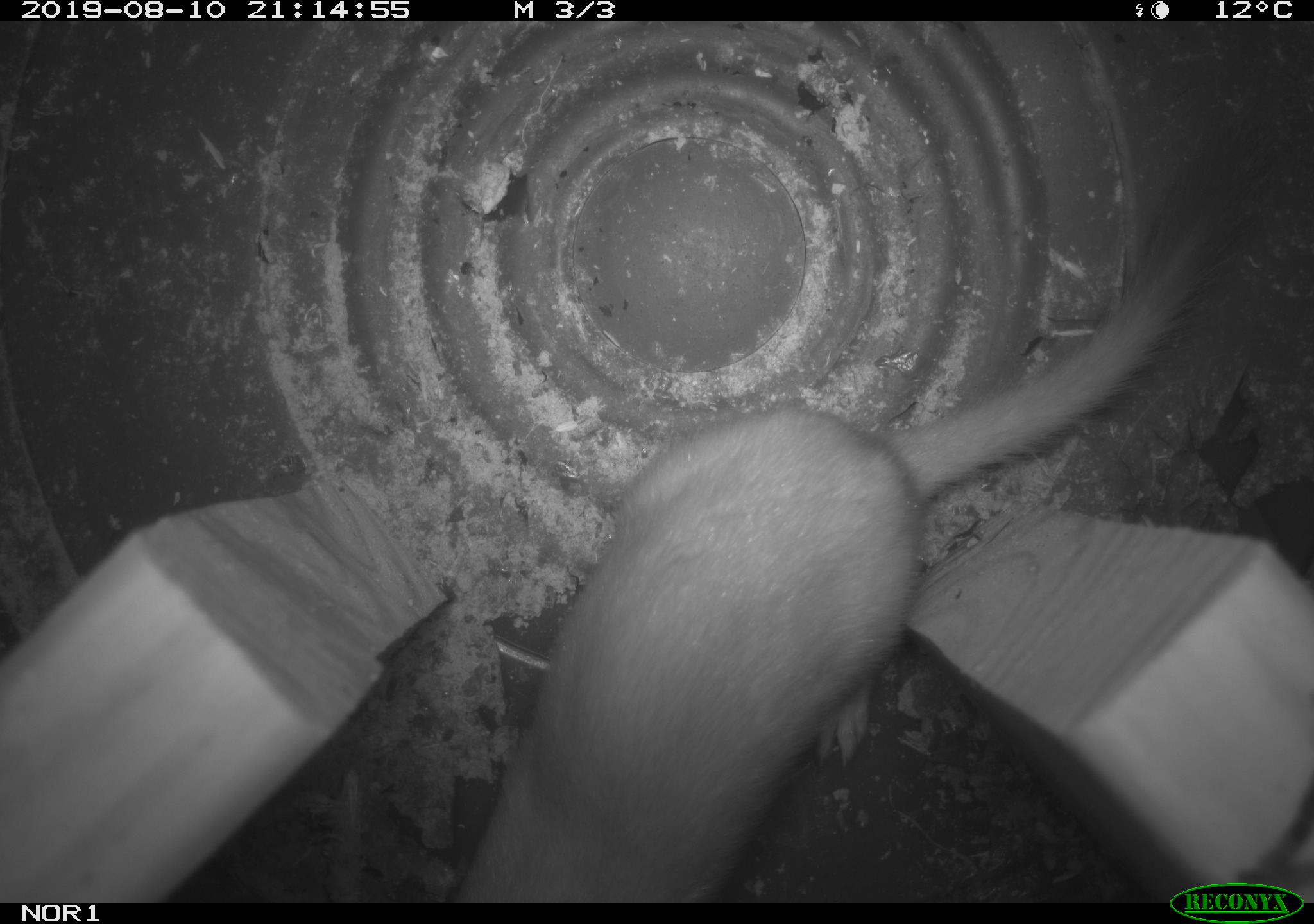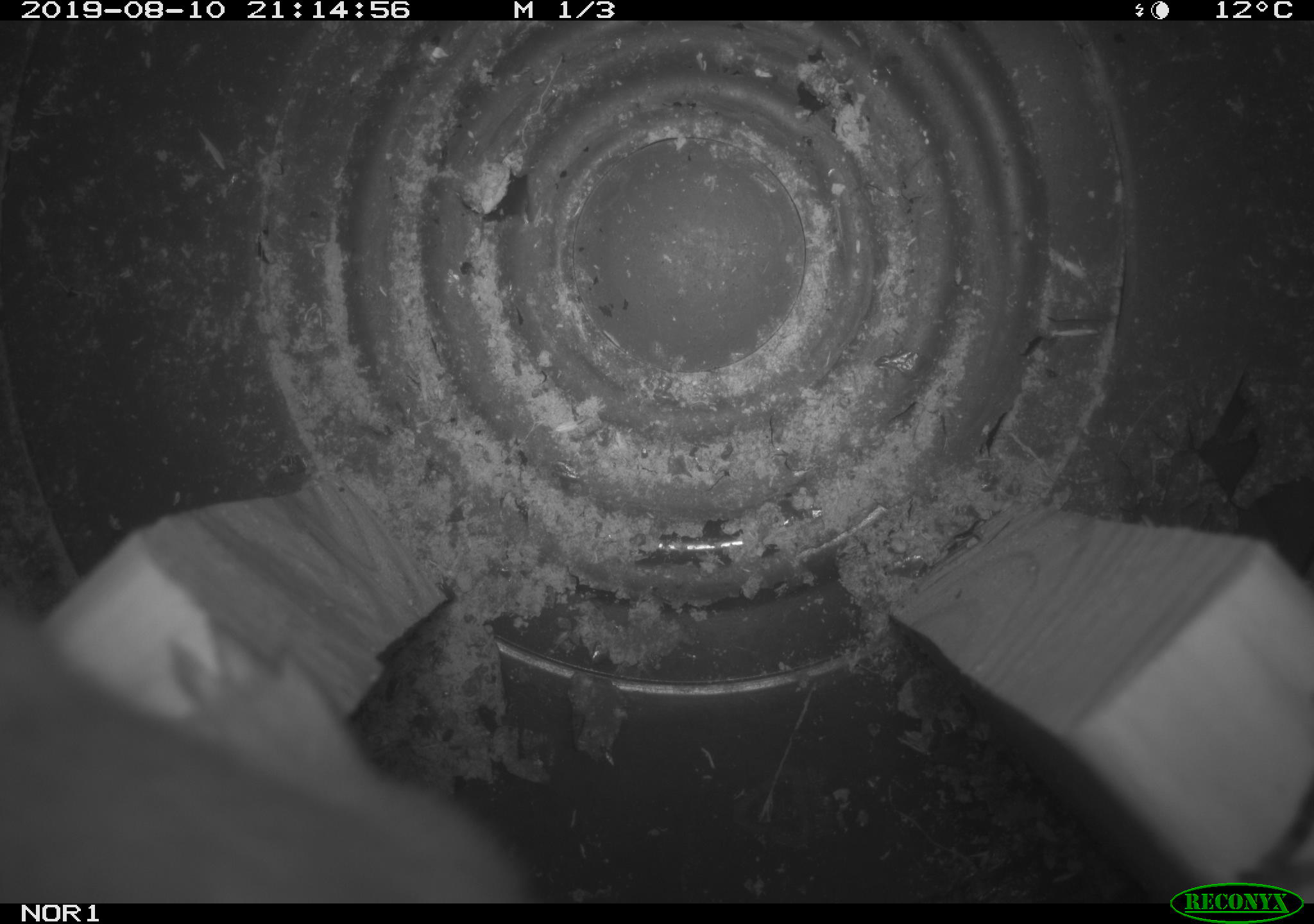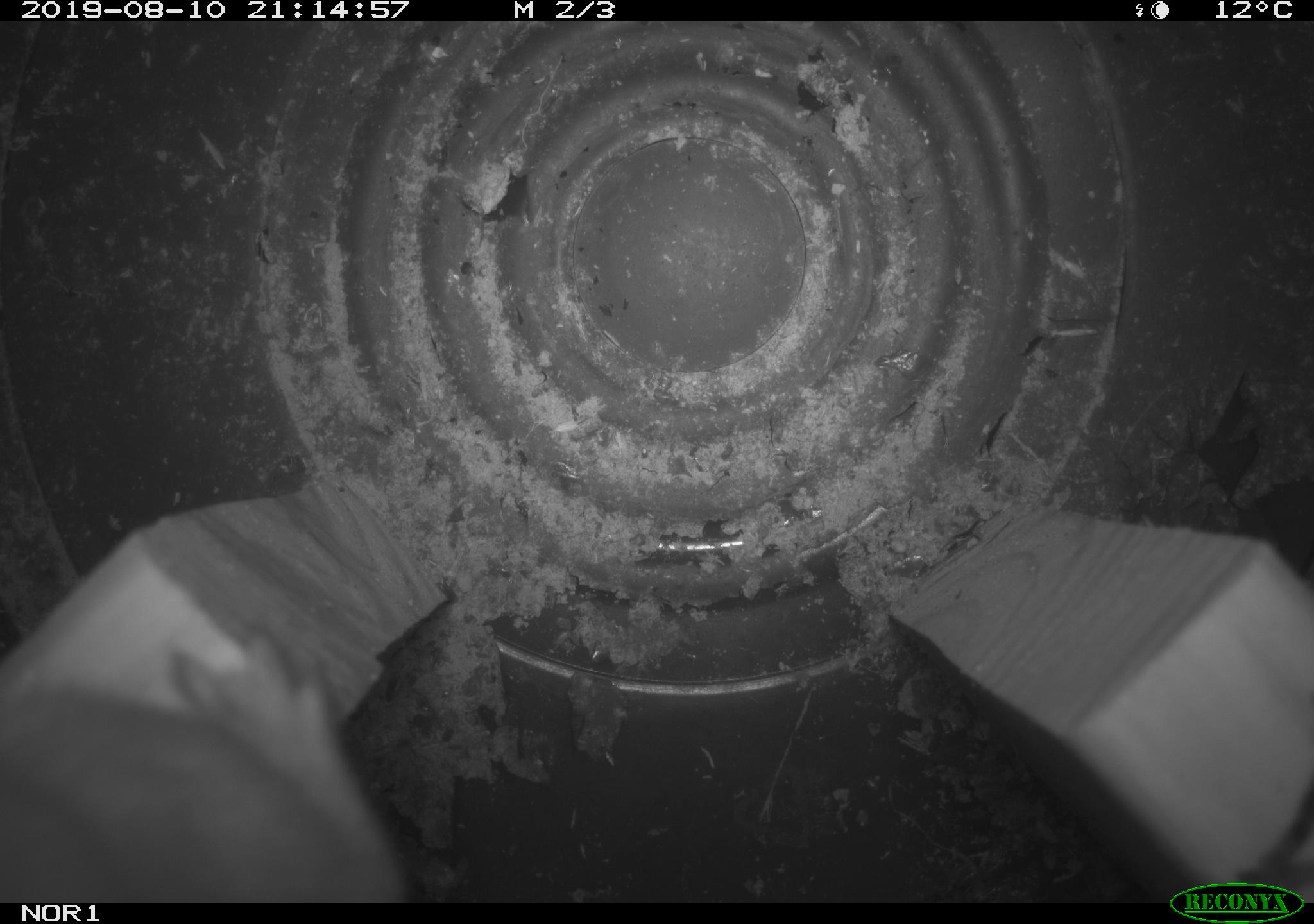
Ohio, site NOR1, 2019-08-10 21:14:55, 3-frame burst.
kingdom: Animalia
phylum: Chordata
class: Mammalia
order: Carnivora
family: Mustelidae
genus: Neogale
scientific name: Neogale frenata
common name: long-tailed weasel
Long-tailed weasel (Neogale frenata).